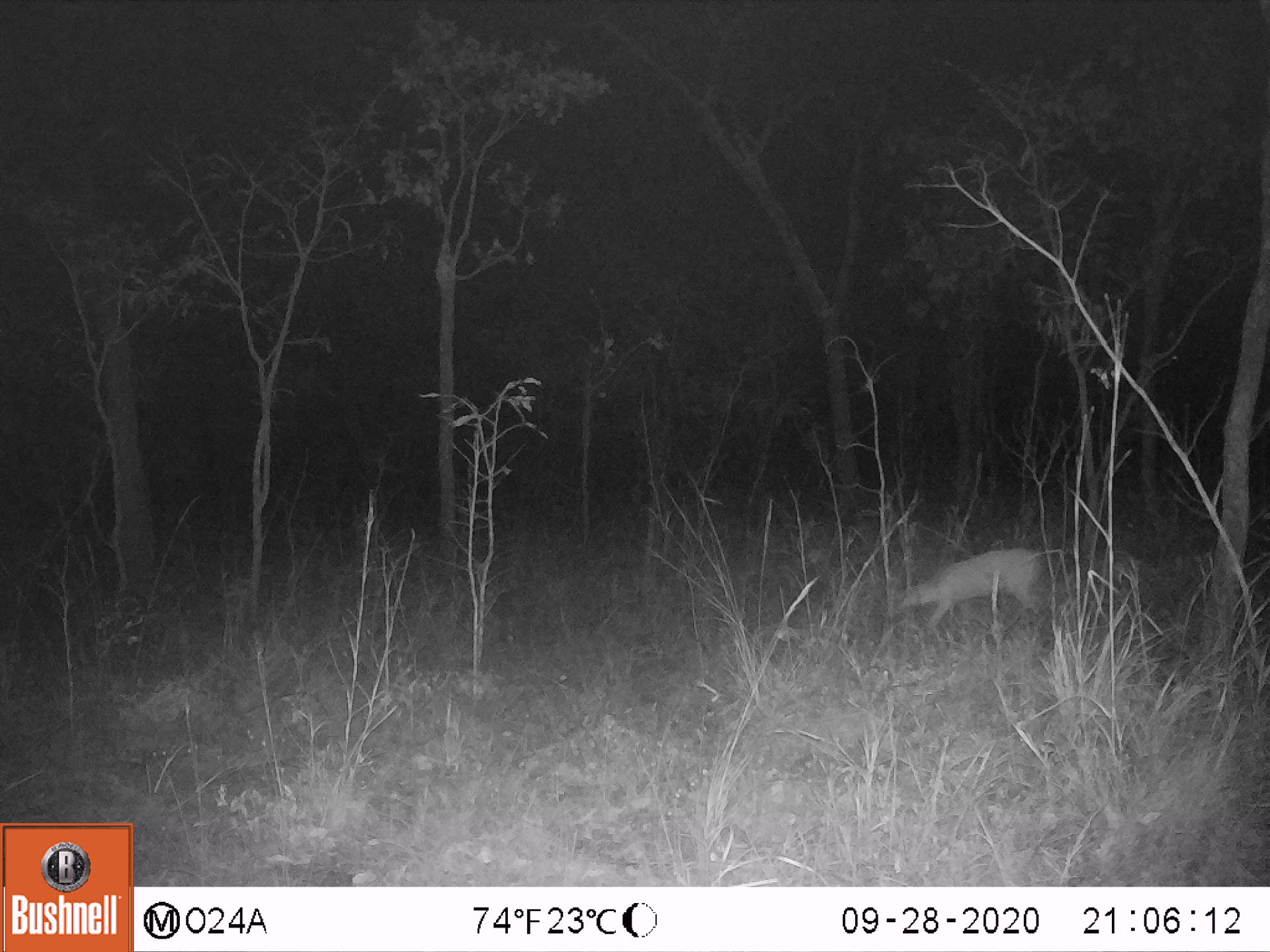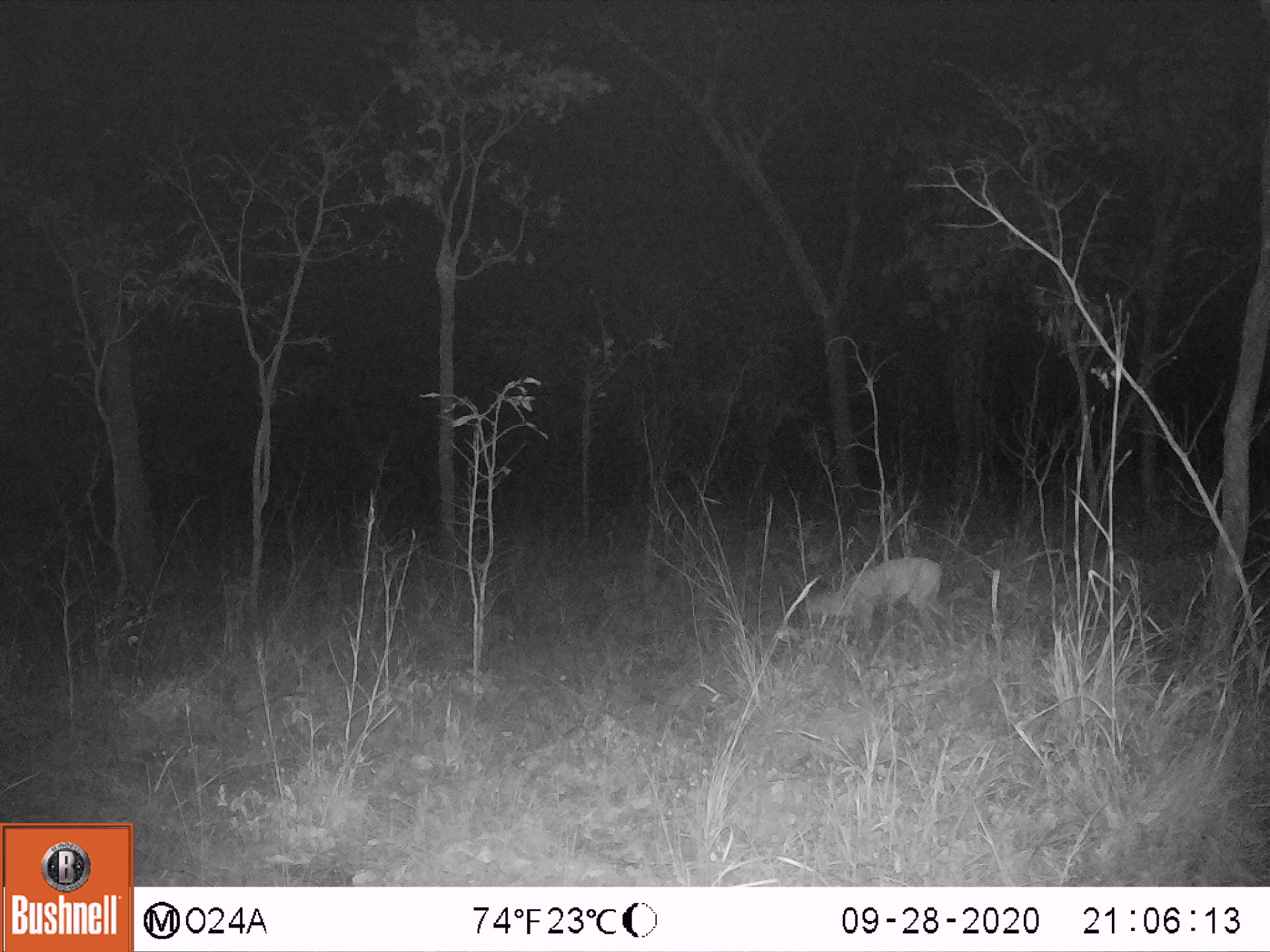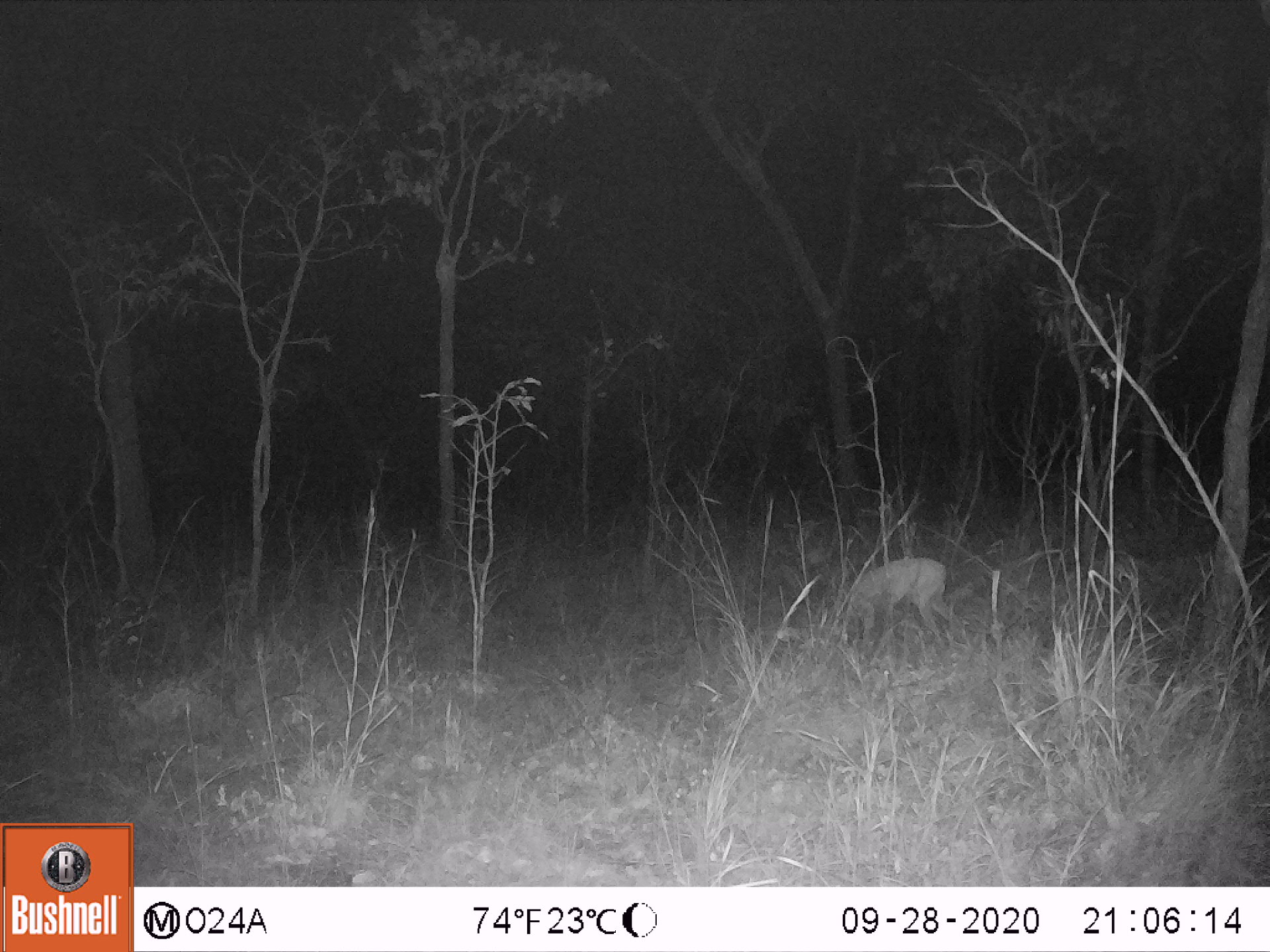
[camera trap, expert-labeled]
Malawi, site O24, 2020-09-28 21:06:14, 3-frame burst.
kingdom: Animalia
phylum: Chordata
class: Mammalia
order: Artiodactyla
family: Bovidae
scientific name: Antilopinae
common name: small antelope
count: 1